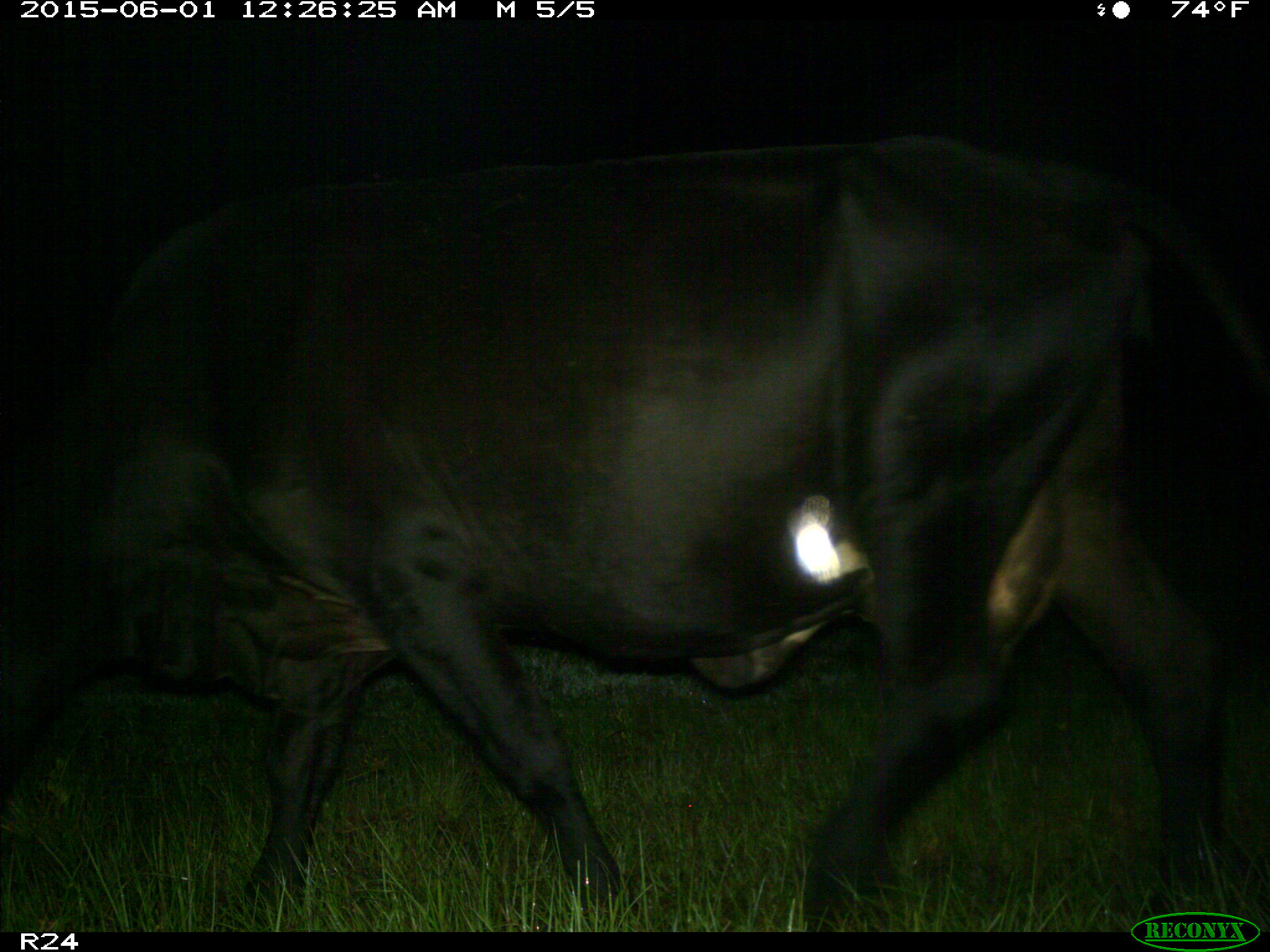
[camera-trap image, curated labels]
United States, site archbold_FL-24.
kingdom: Animalia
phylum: Chordata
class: Mammalia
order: Artiodactyla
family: Bovidae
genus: Bos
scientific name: Bos taurus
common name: domestic cow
Bos taurus (domestic cow).